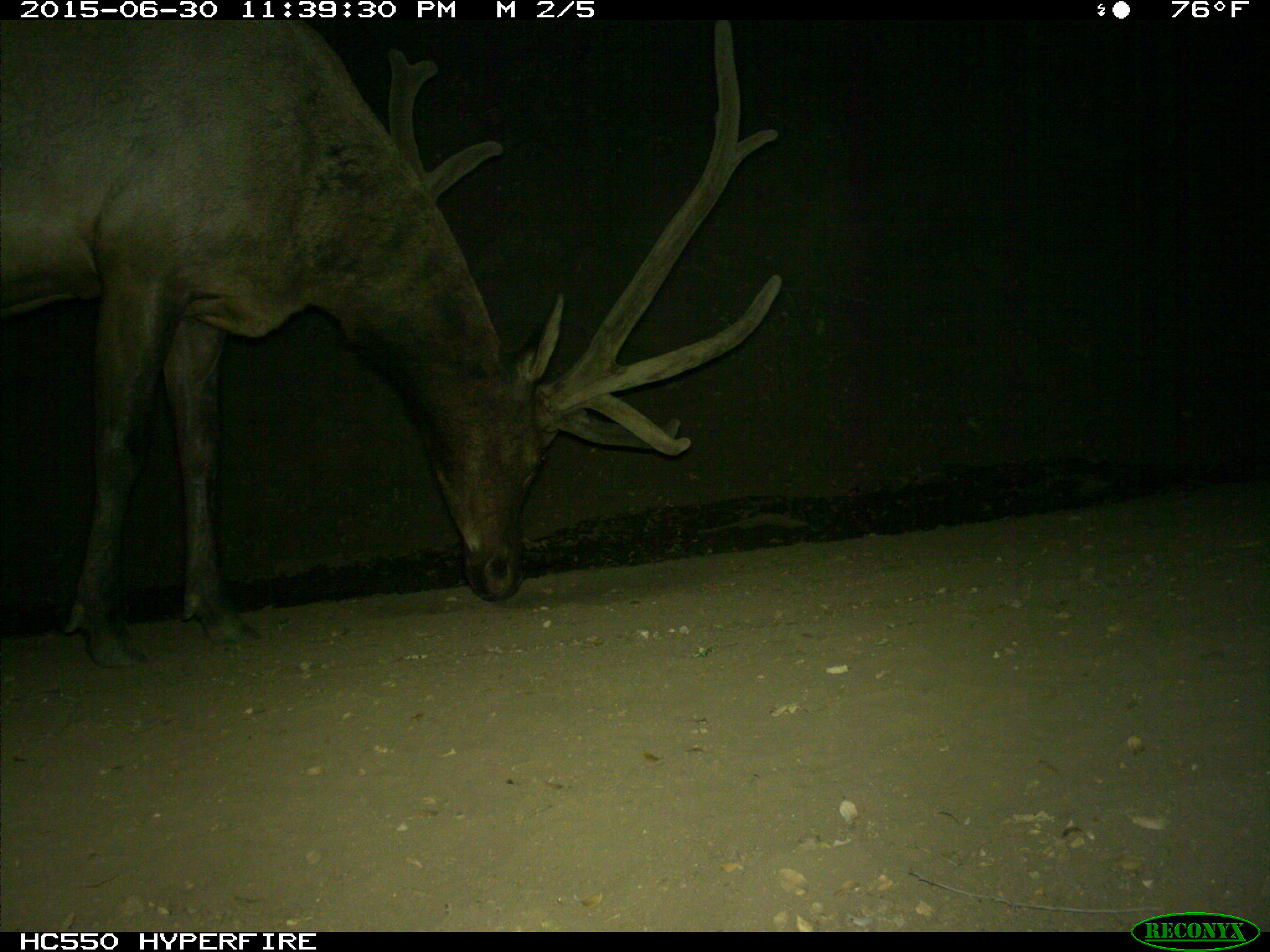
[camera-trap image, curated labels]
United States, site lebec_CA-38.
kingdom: Animalia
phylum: Chordata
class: Mammalia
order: Artiodactyla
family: Cervidae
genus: Cervus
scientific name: Cervus canadensis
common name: elk